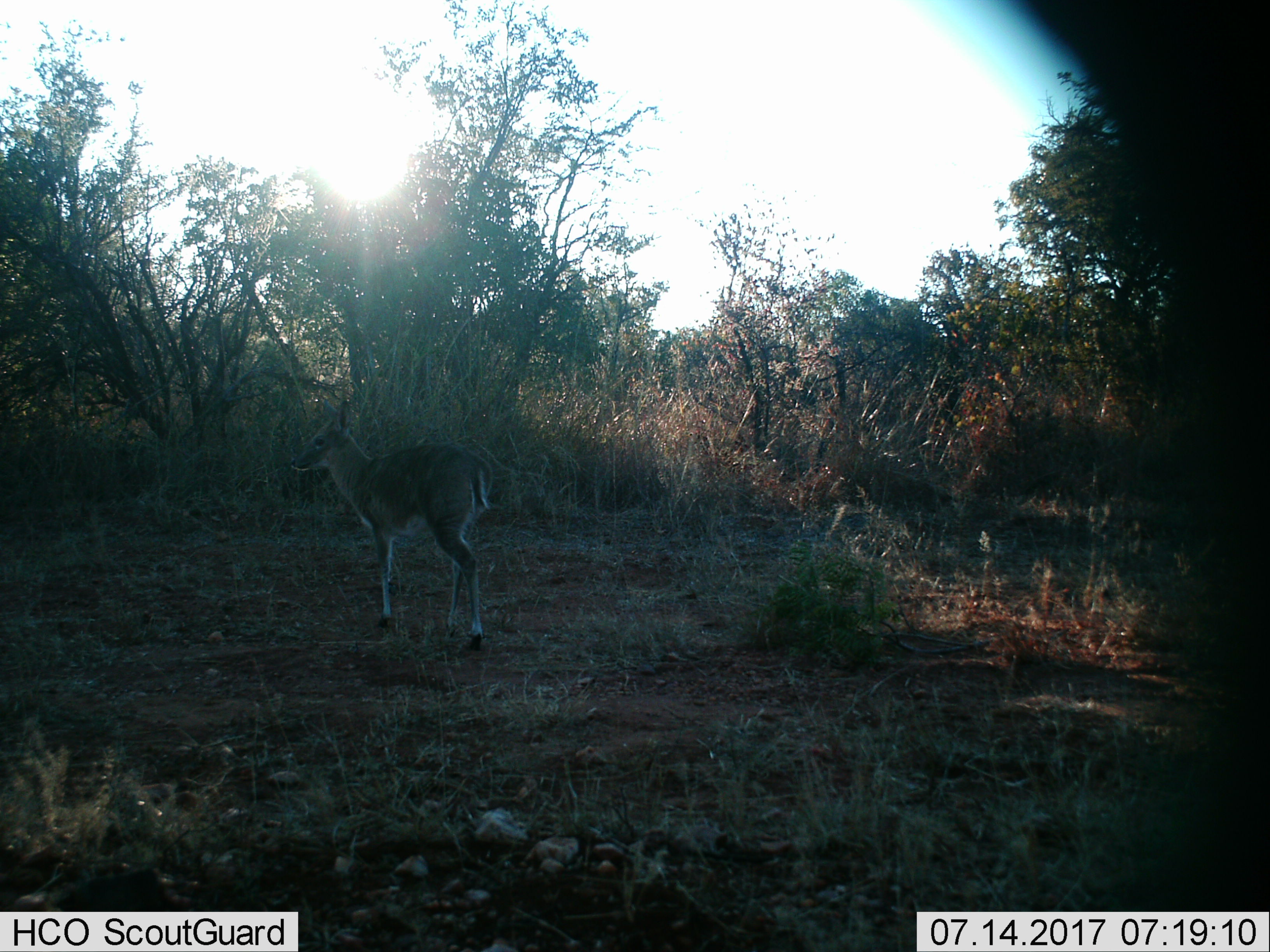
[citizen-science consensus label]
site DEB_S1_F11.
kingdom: Animalia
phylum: Chordata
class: Mammalia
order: Artiodactyla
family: Bovidae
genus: Sylvicapra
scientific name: Sylvicapra grimmia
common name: common duiker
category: duikercommongrey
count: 1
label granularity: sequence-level